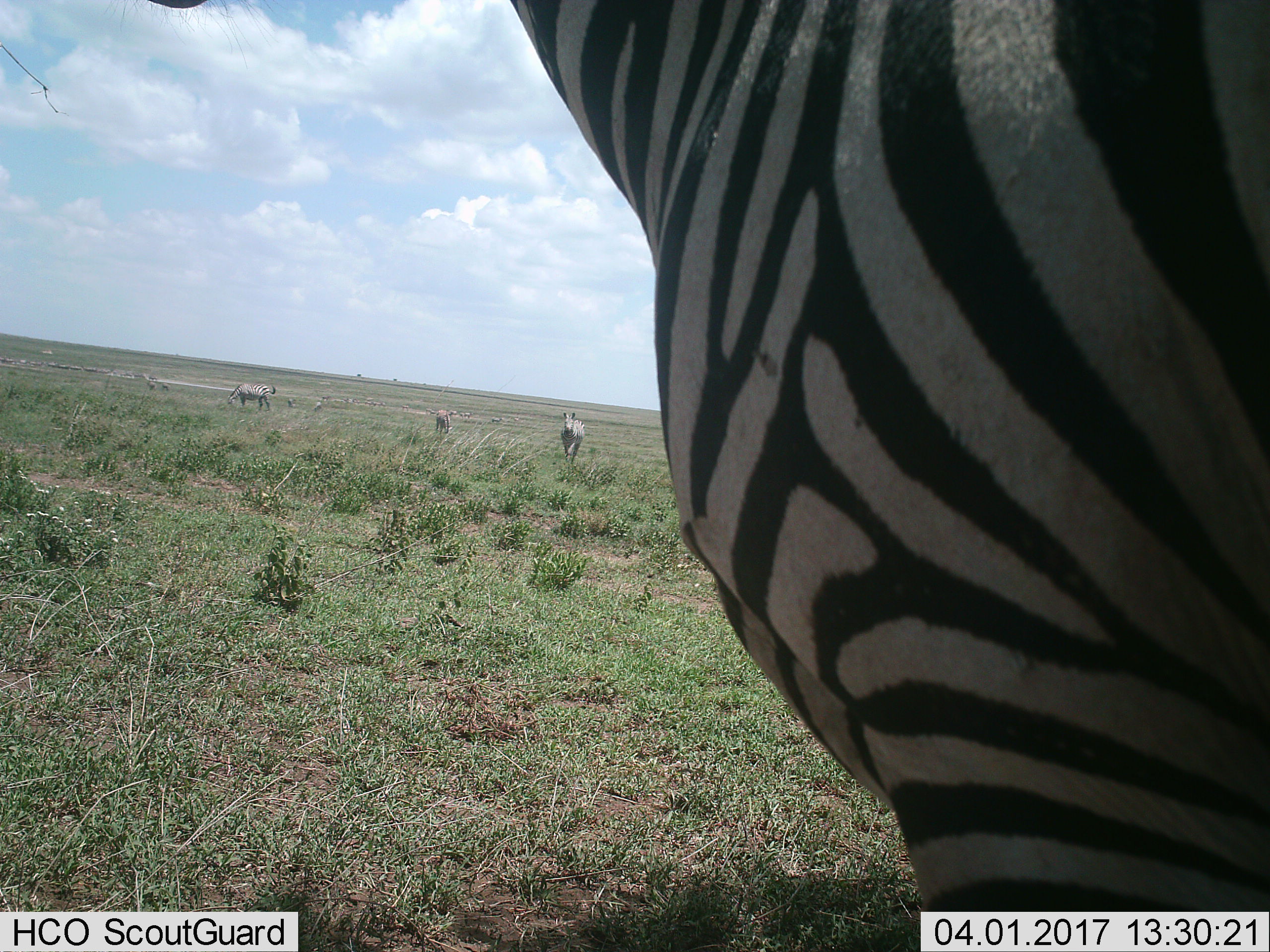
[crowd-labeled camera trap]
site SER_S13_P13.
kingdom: Animalia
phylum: Chordata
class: Mammalia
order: Perissodactyla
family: Equidae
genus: Equus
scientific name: Equus quagga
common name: plains zebra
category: zebraplains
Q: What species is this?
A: Zebraplains (plains zebra) (Equus quagga).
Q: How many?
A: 11-50.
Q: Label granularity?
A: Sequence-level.